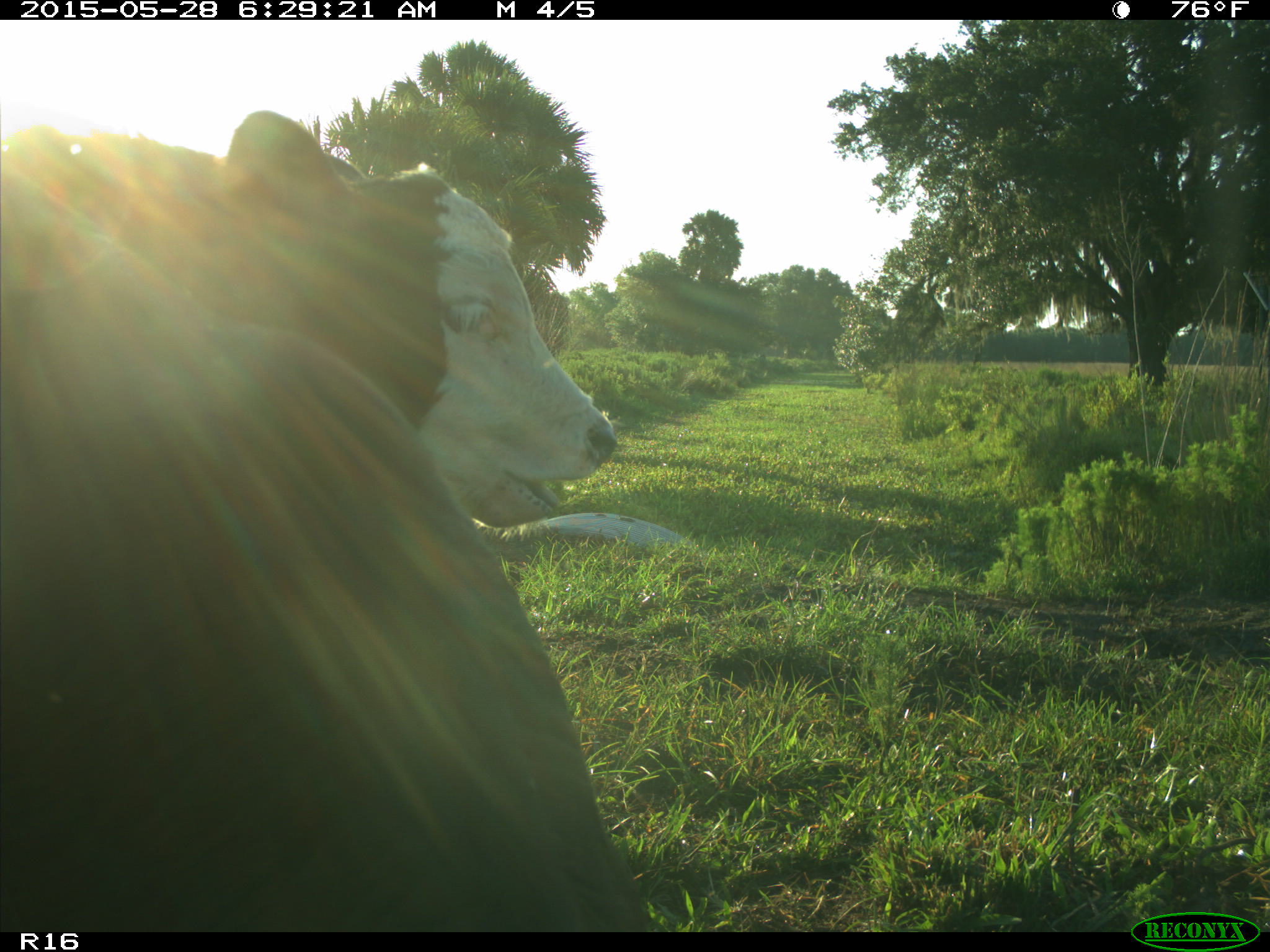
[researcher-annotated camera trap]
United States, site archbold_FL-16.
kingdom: Animalia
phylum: Chordata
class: Mammalia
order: Artiodactyla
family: Bovidae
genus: Bos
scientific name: Bos taurus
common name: domestic cow